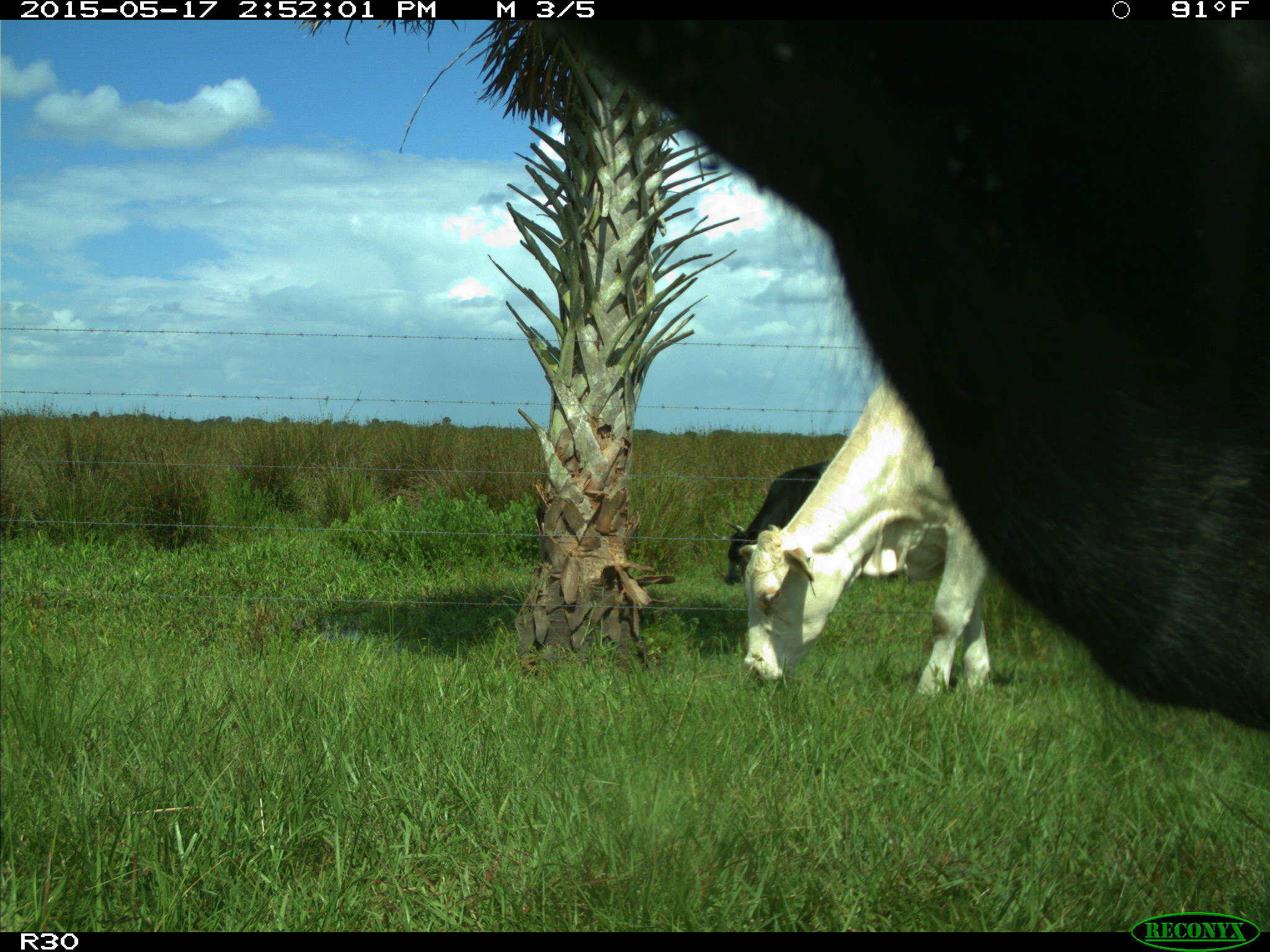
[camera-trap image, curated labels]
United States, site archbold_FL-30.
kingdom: Animalia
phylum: Chordata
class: Mammalia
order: Artiodactyla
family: Bovidae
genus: Bos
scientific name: Bos taurus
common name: domestic cow